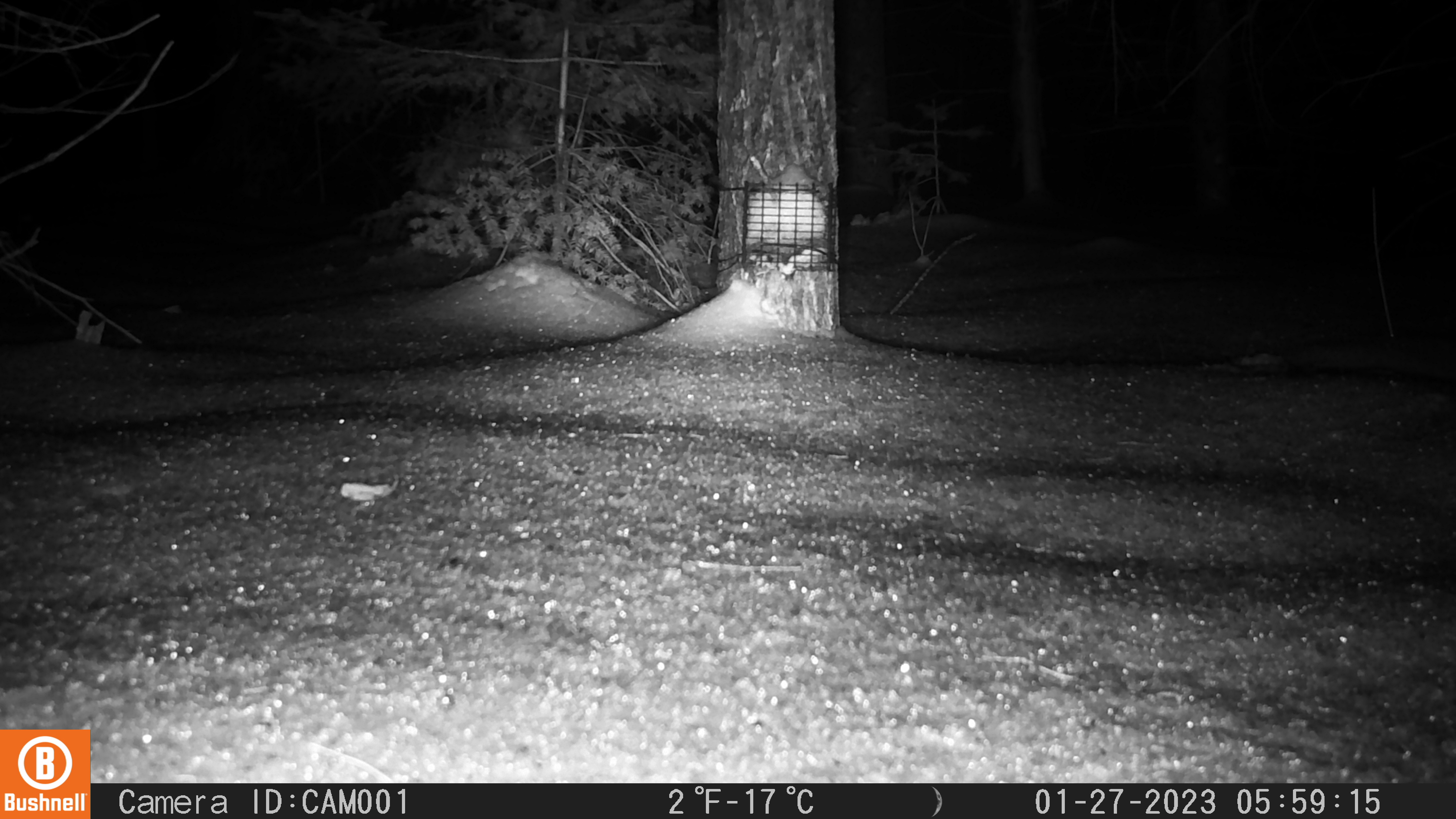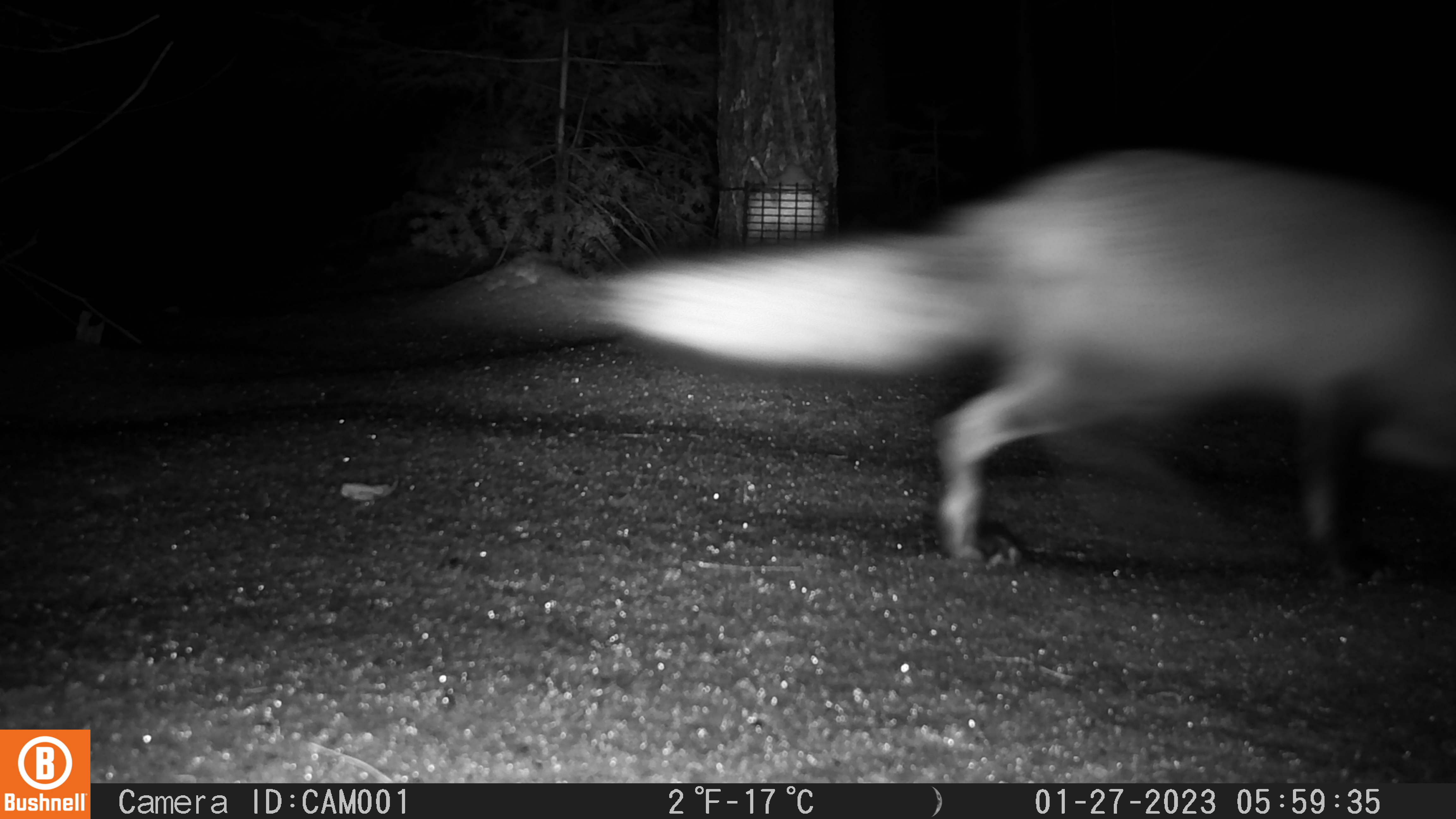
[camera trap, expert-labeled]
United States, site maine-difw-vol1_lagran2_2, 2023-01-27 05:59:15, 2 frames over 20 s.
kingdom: Animalia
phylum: Chordata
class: Mammalia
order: Carnivora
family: Canidae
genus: Vulpes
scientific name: Vulpes vulpes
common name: red fox